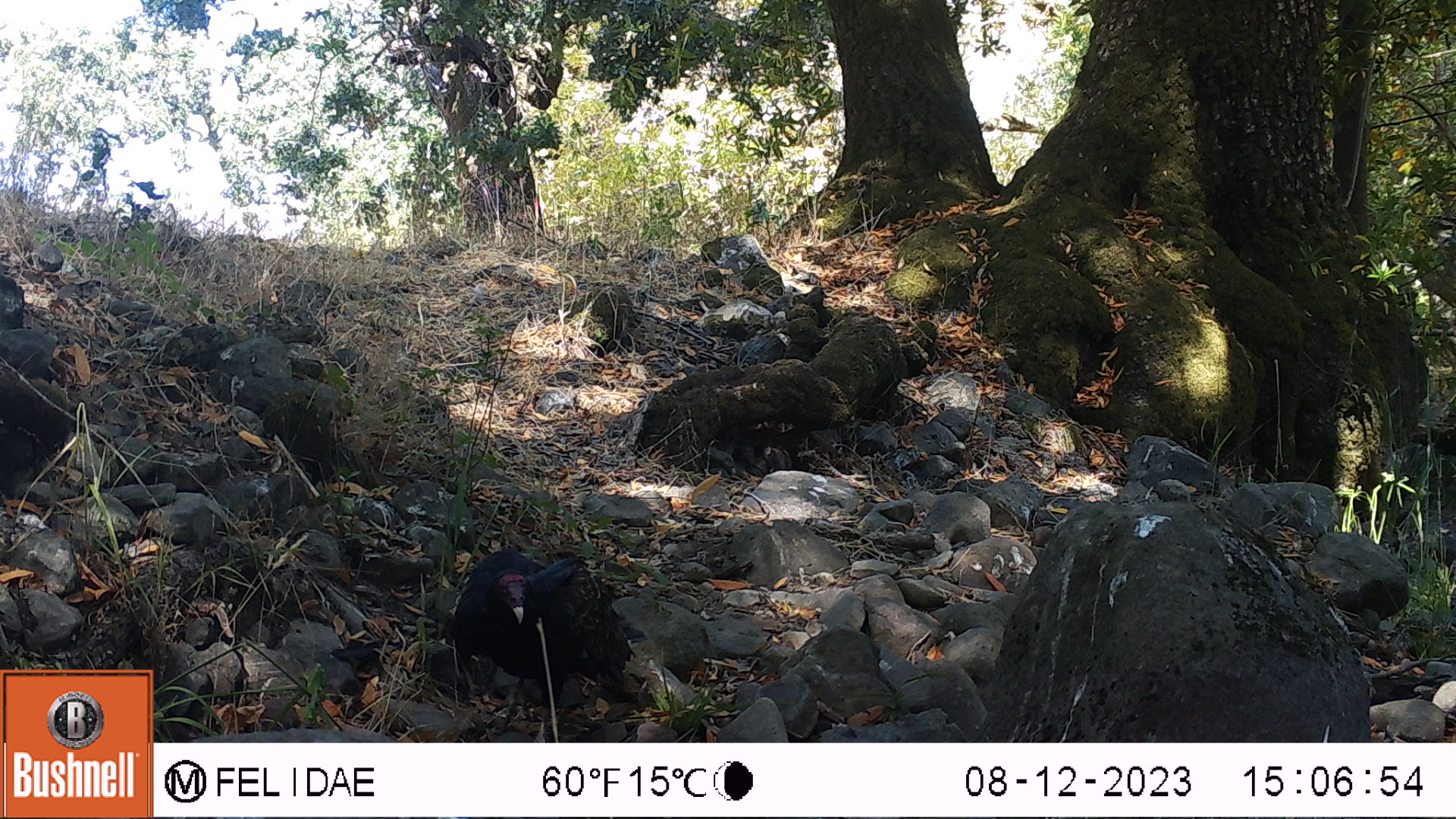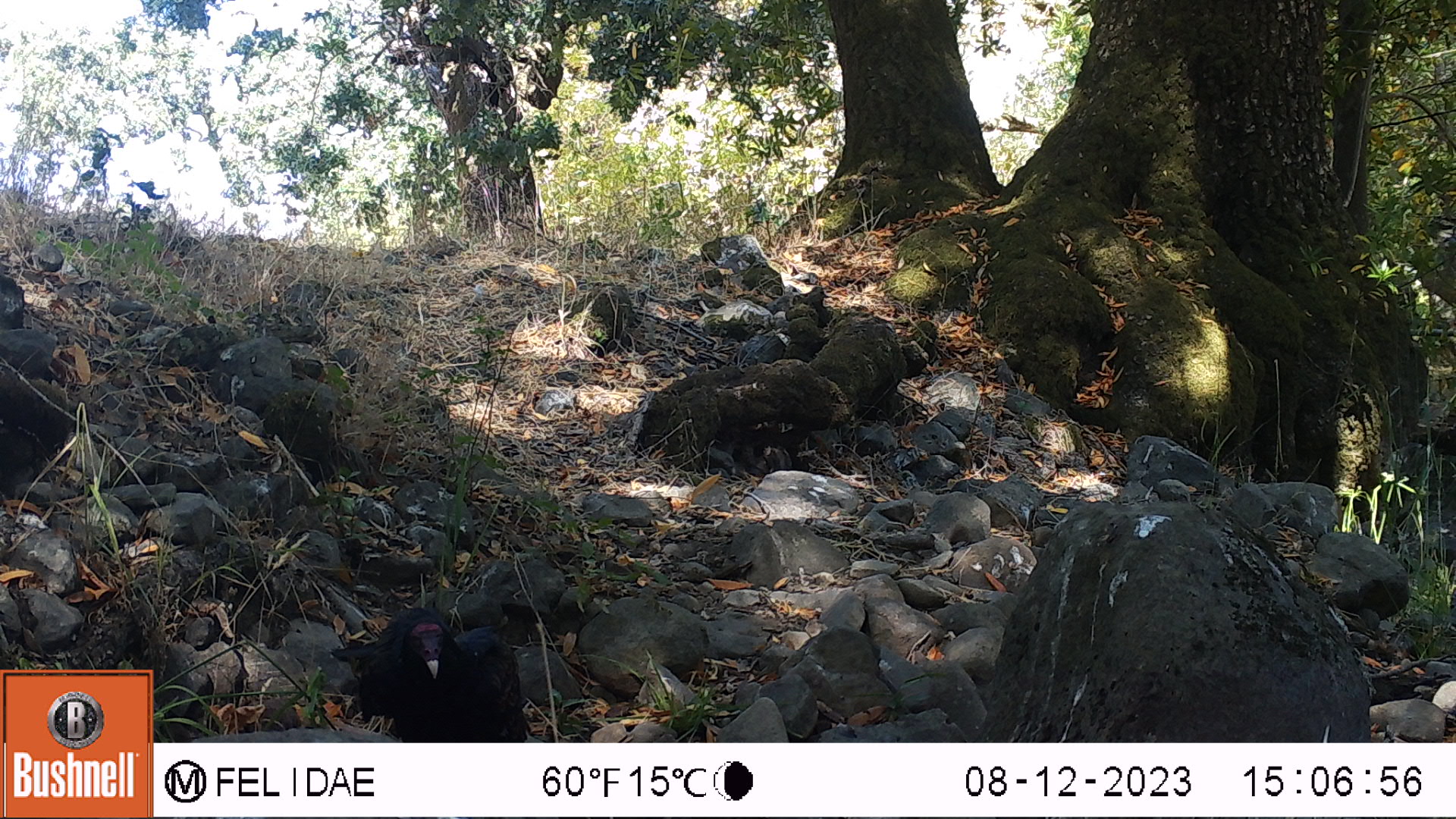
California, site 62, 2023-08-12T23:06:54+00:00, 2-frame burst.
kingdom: Animalia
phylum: Chordata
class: Aves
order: Cathartiformes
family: Cathartidae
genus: Cathartes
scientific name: Cathartes aura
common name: turkey vulture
Turkey vulture (Cathartes aura).